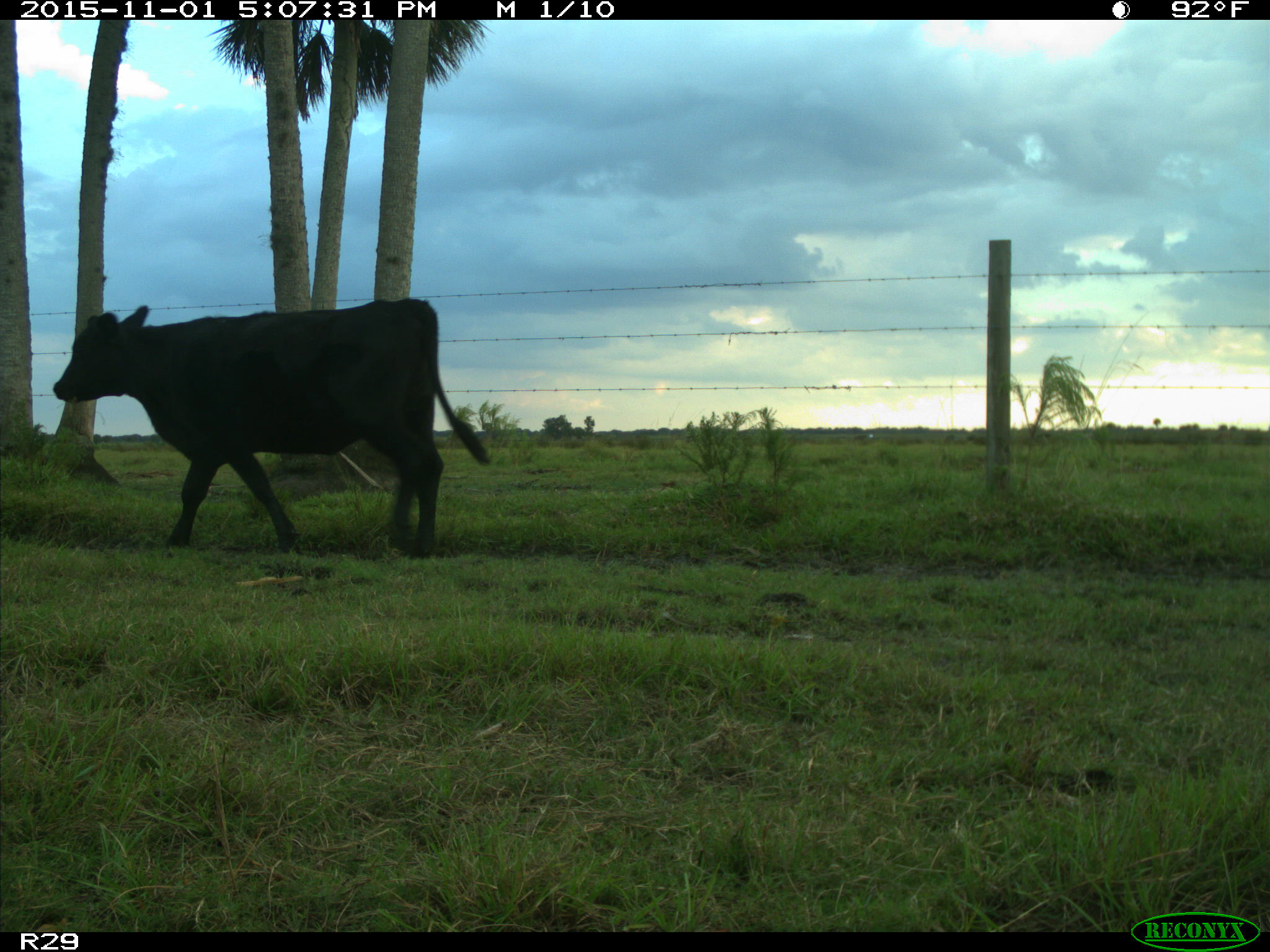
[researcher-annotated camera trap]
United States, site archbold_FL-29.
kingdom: Animalia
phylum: Chordata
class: Mammalia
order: Artiodactyla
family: Bovidae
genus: Bos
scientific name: Bos taurus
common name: domestic cow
Bos taurus (domestic cow).